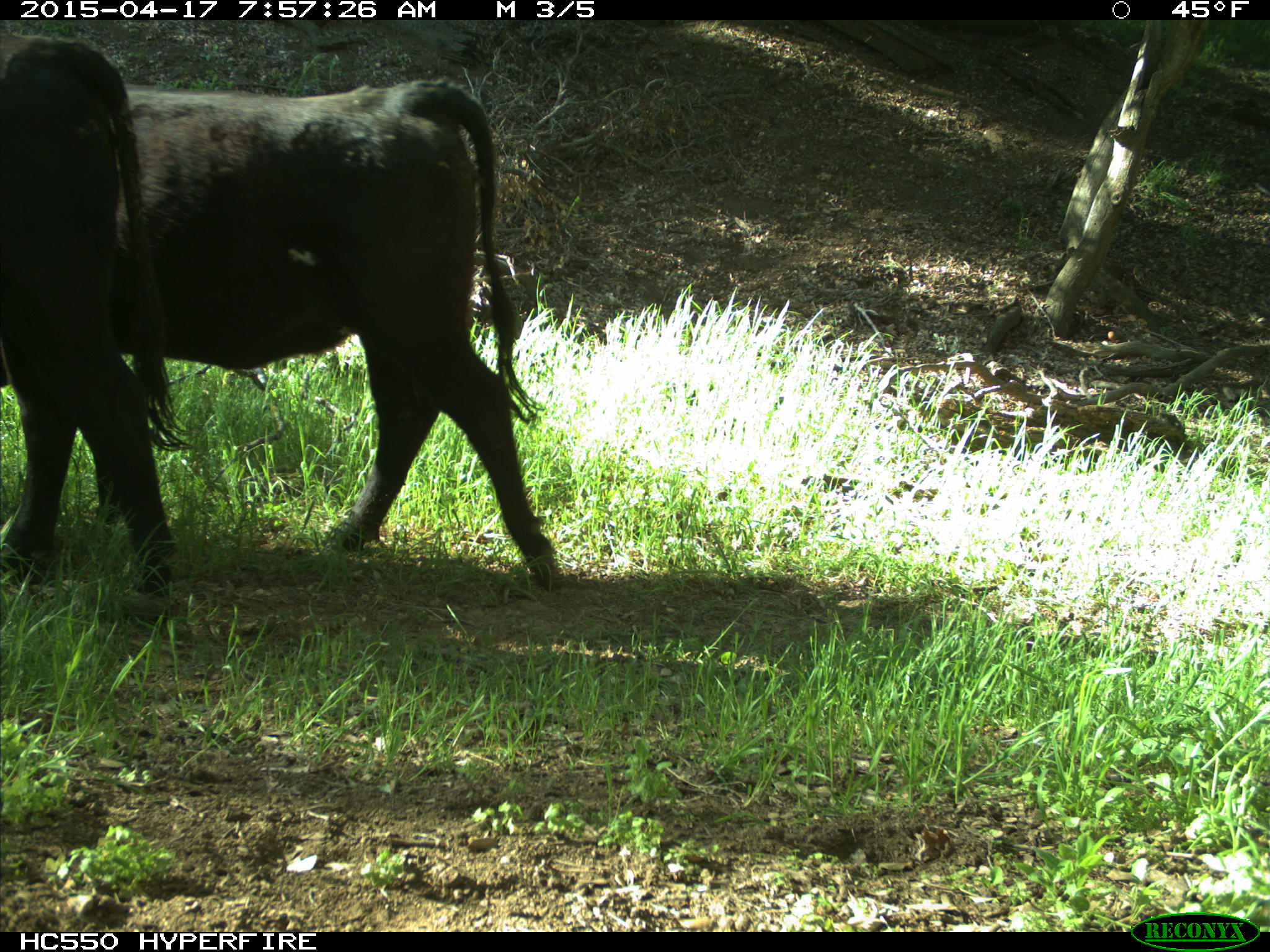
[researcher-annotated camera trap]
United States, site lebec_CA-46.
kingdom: Animalia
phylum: Chordata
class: Mammalia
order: Artiodactyla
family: Bovidae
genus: Bos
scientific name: Bos taurus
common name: domestic cow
Bos taurus (domestic cow).